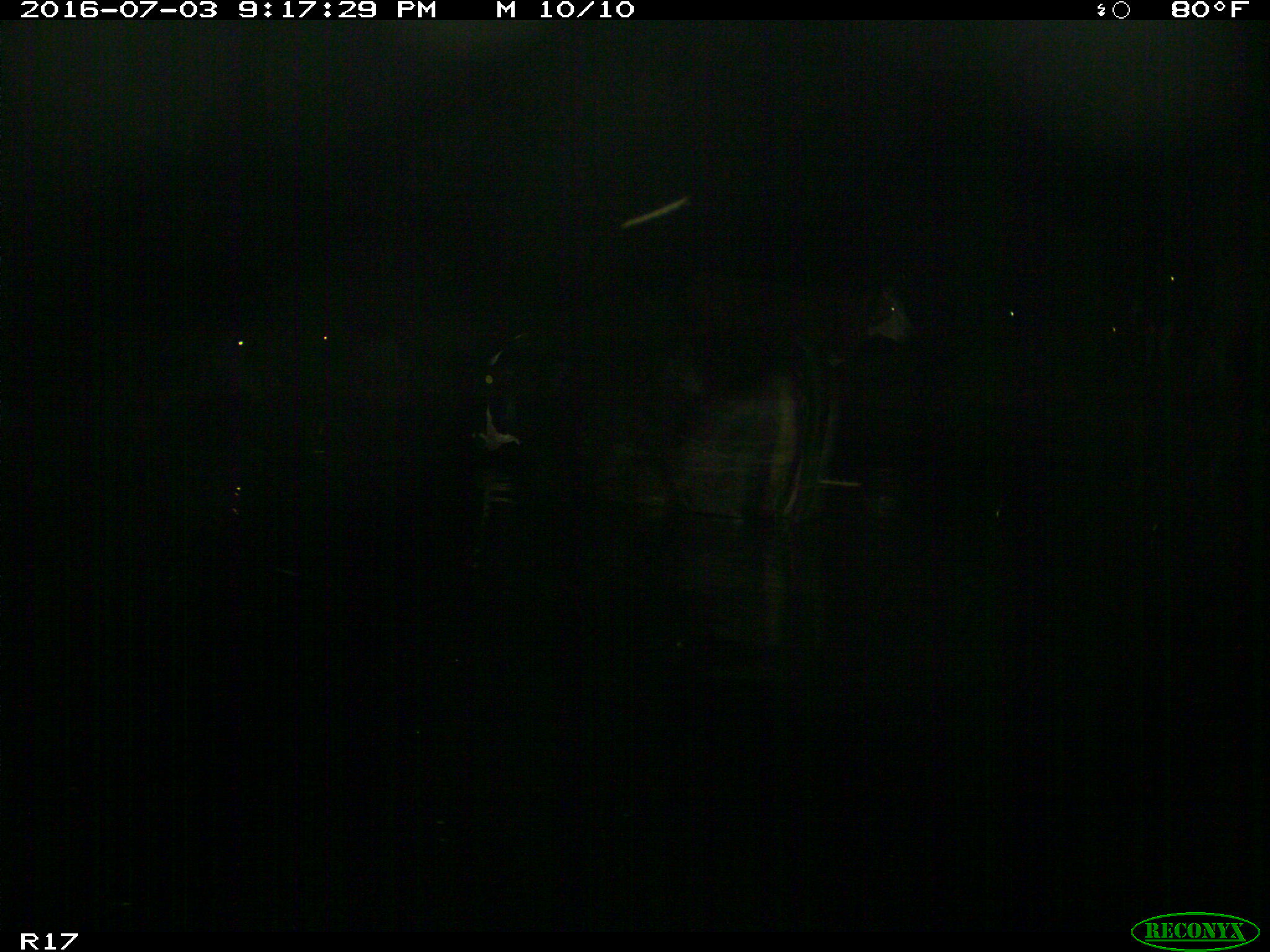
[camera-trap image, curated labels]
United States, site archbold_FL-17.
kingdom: Animalia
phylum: Chordata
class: Mammalia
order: Artiodactyla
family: Bovidae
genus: Bos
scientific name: Bos taurus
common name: domestic cow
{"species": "Bos taurus (domestic cow)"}